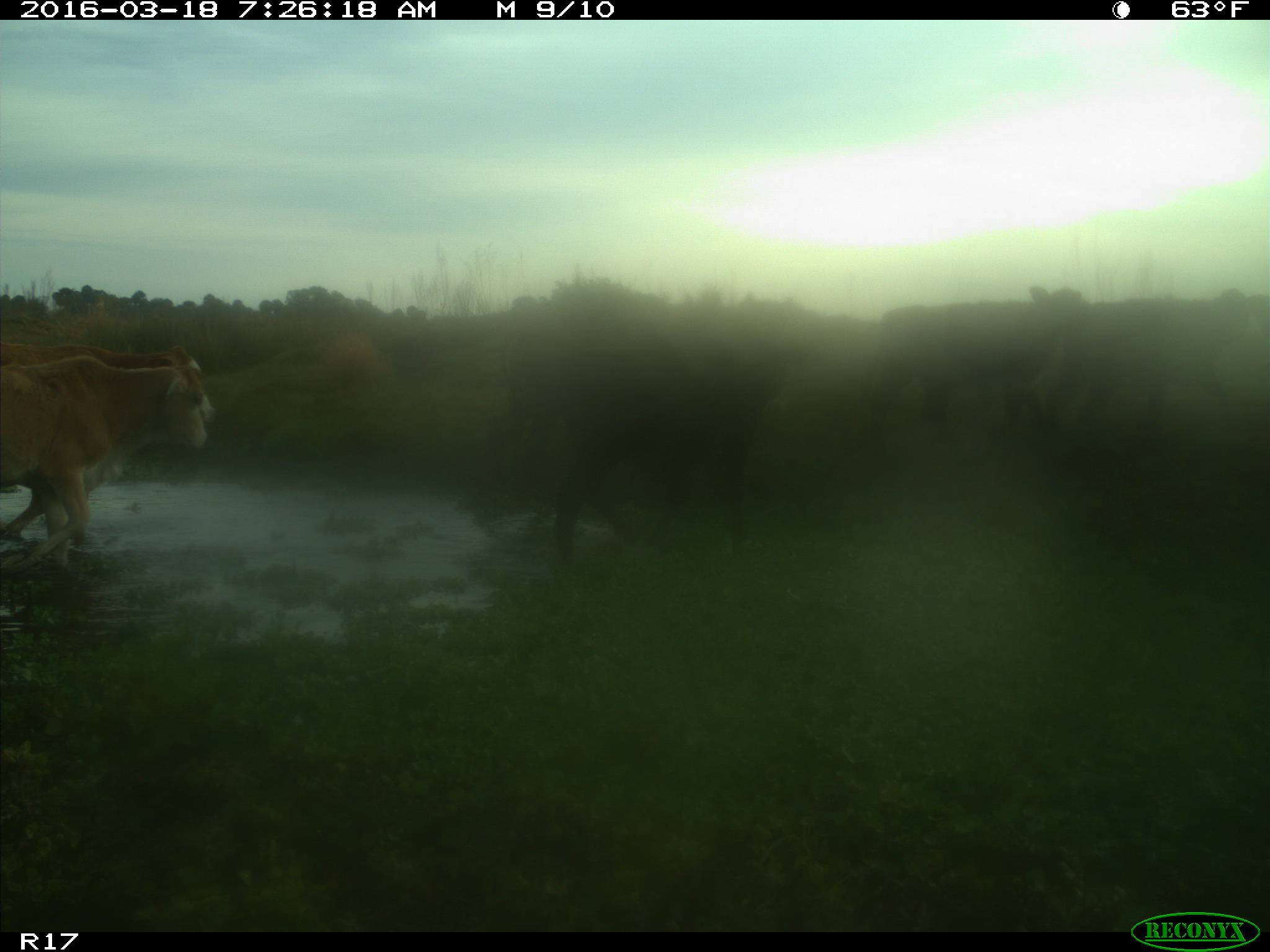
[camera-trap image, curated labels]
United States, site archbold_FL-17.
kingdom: Animalia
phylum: Chordata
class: Mammalia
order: Artiodactyla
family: Bovidae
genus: Bos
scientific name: Bos taurus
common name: domestic cow